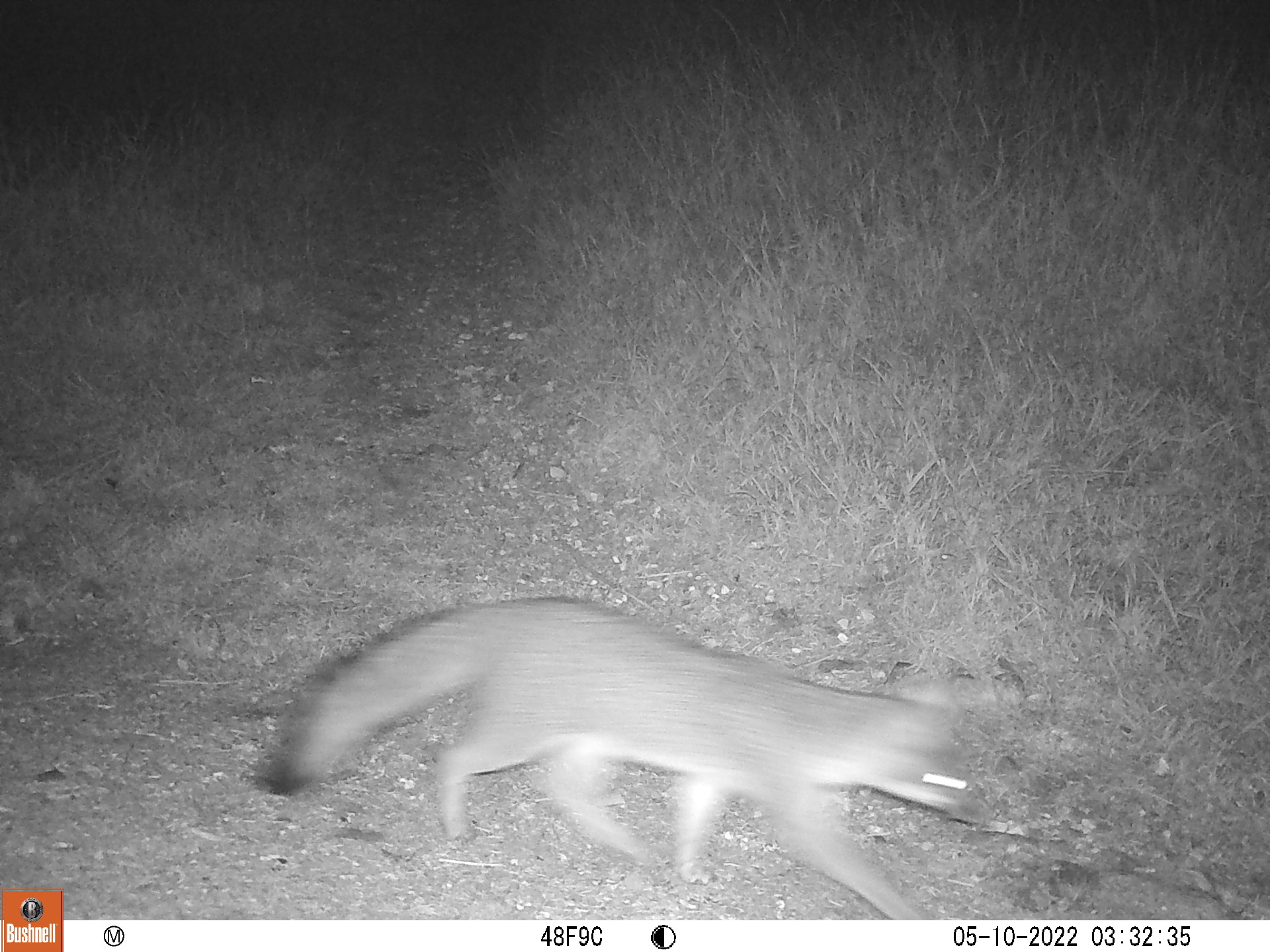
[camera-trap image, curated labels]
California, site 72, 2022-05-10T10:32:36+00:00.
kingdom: Animalia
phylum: Chordata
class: Mammalia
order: Carnivora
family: Canidae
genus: Urocyon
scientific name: Urocyon cinereoargenteus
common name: gray fox